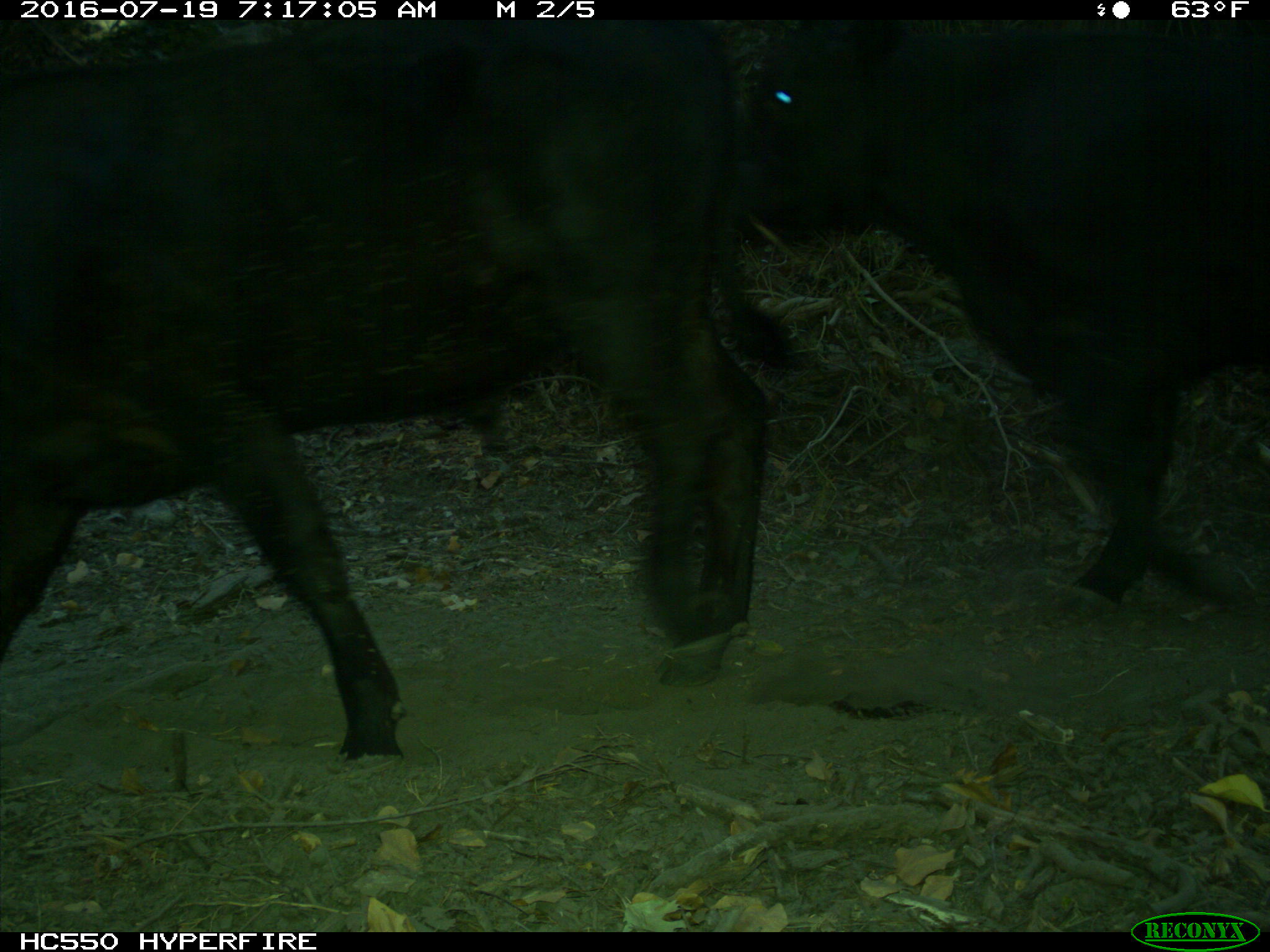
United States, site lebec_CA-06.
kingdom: Animalia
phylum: Chordata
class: Mammalia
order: Artiodactyla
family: Bovidae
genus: Bos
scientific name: Bos taurus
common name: domestic cow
Bos taurus (domestic cow).